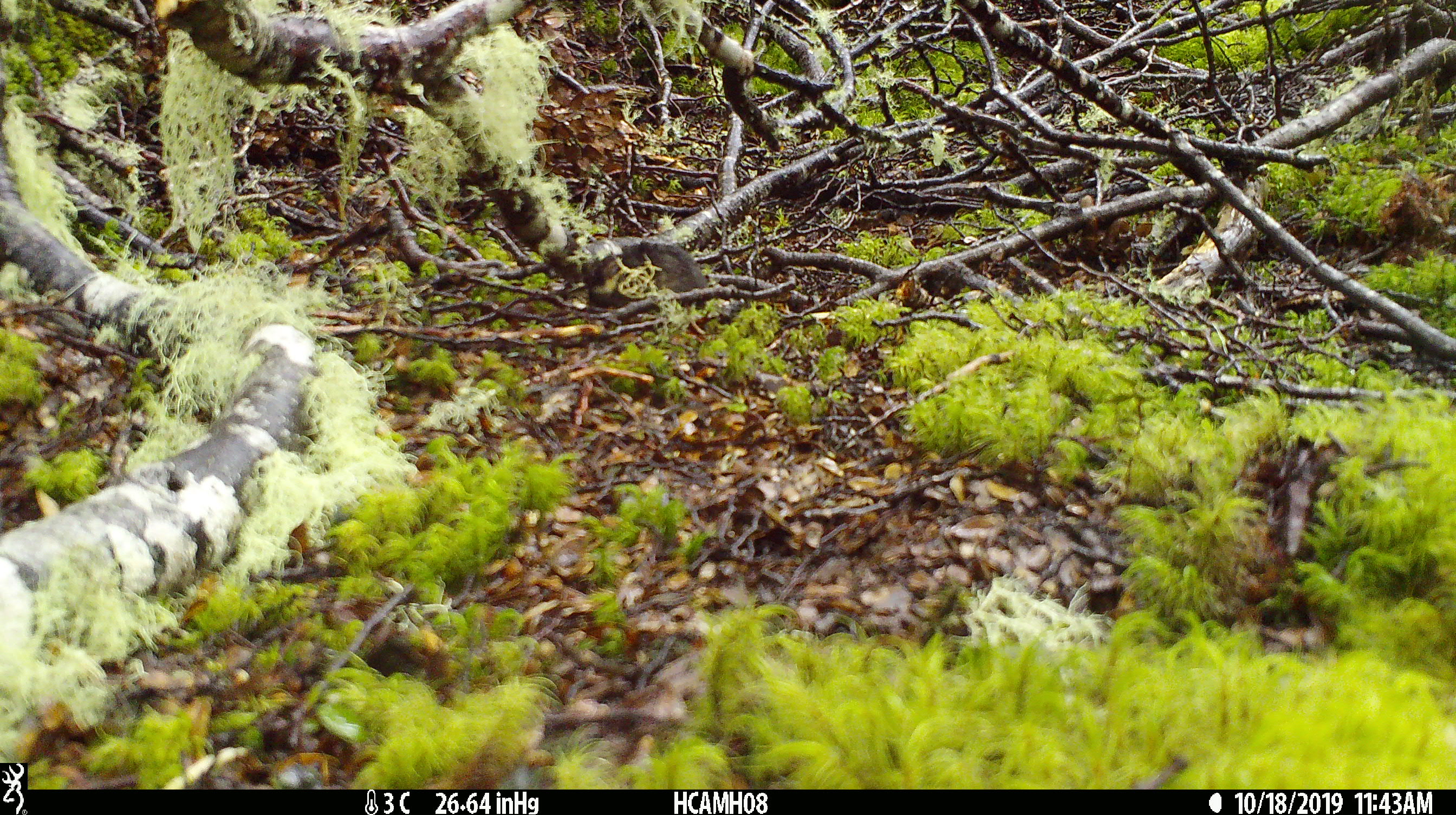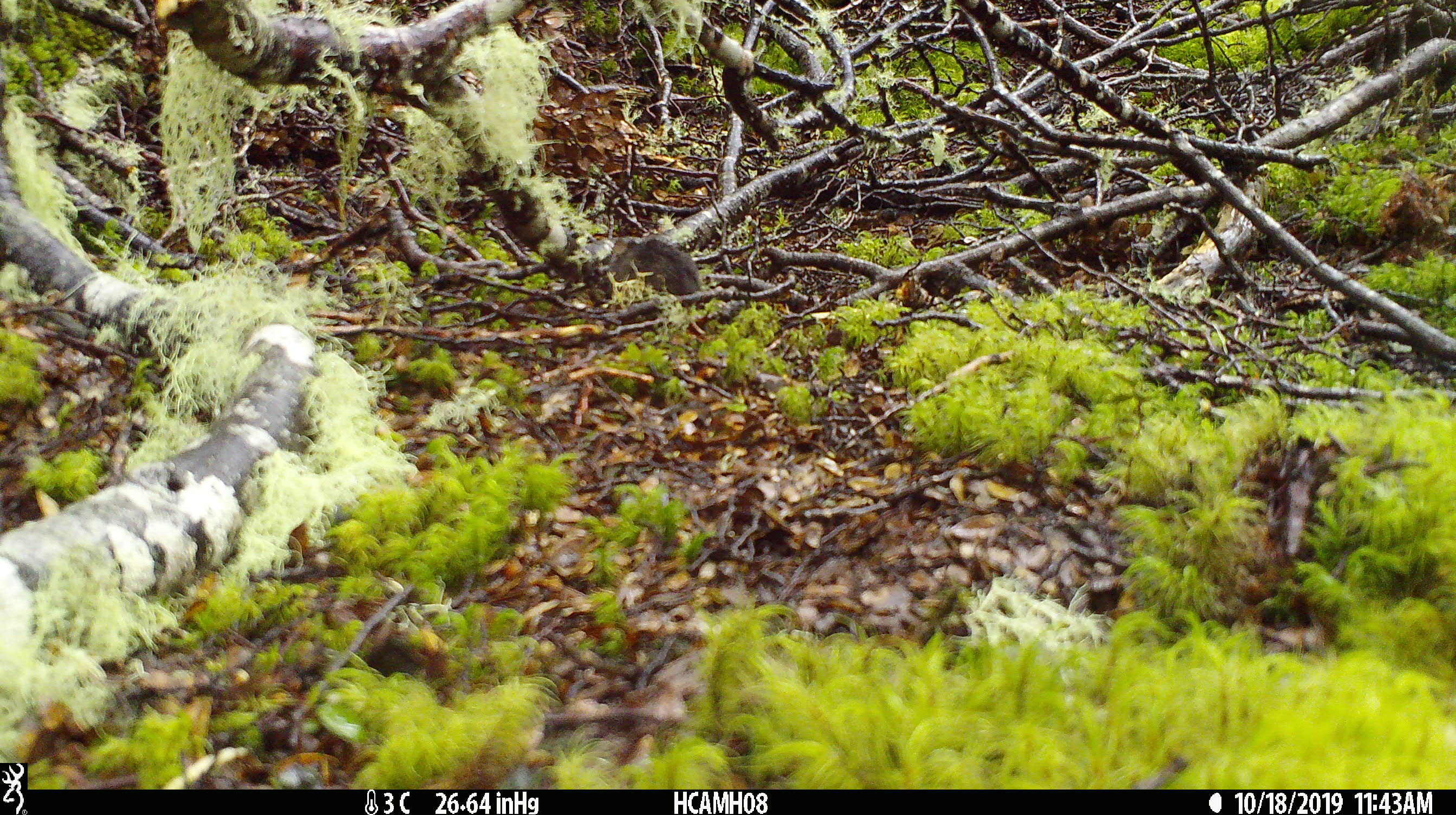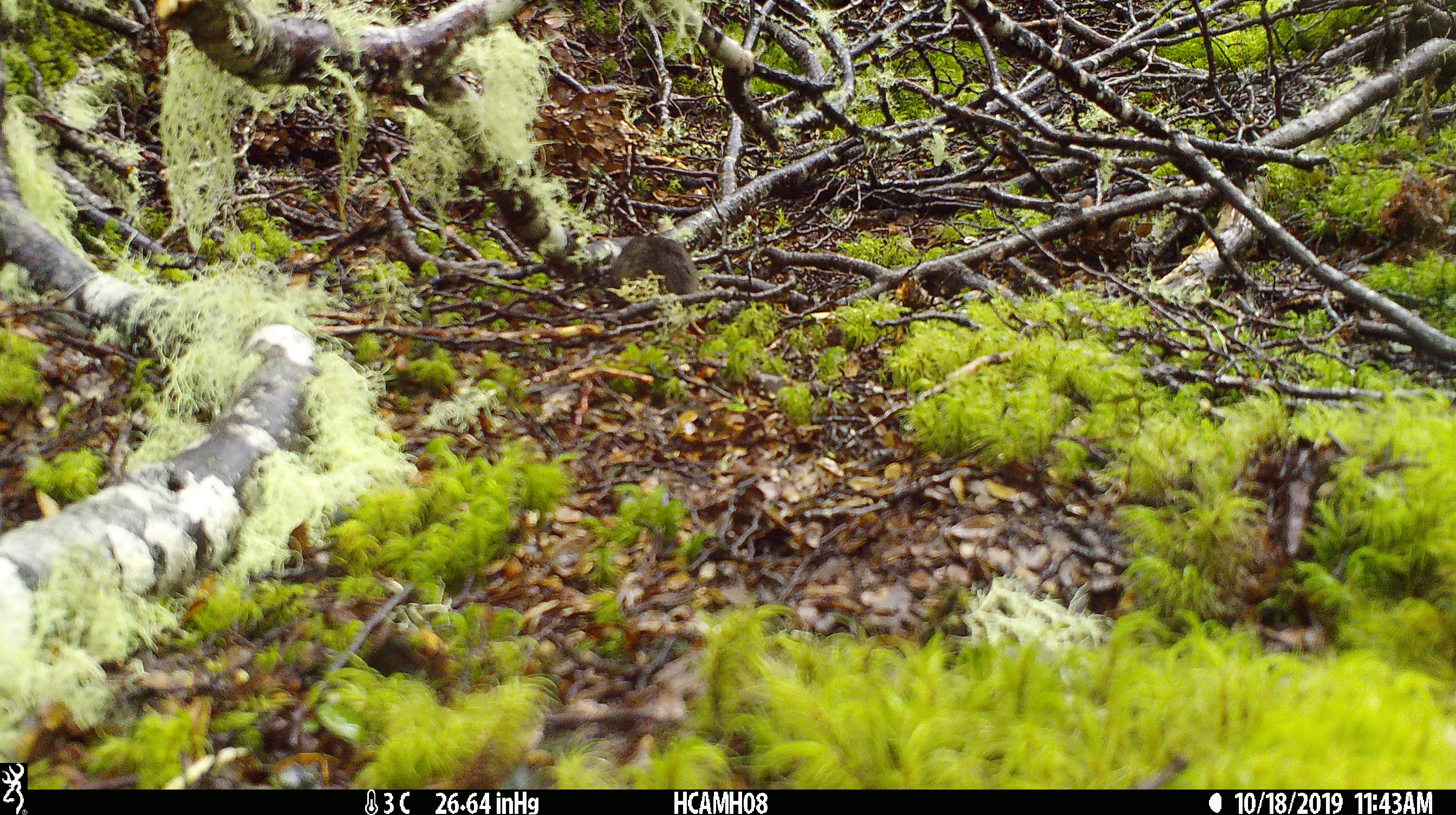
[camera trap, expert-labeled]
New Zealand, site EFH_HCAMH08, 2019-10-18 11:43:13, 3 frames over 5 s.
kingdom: Animalia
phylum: Chordata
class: Mammalia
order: Rodentia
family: Muridae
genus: Mus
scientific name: Mus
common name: mouse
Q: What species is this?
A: Mouse (Mus).